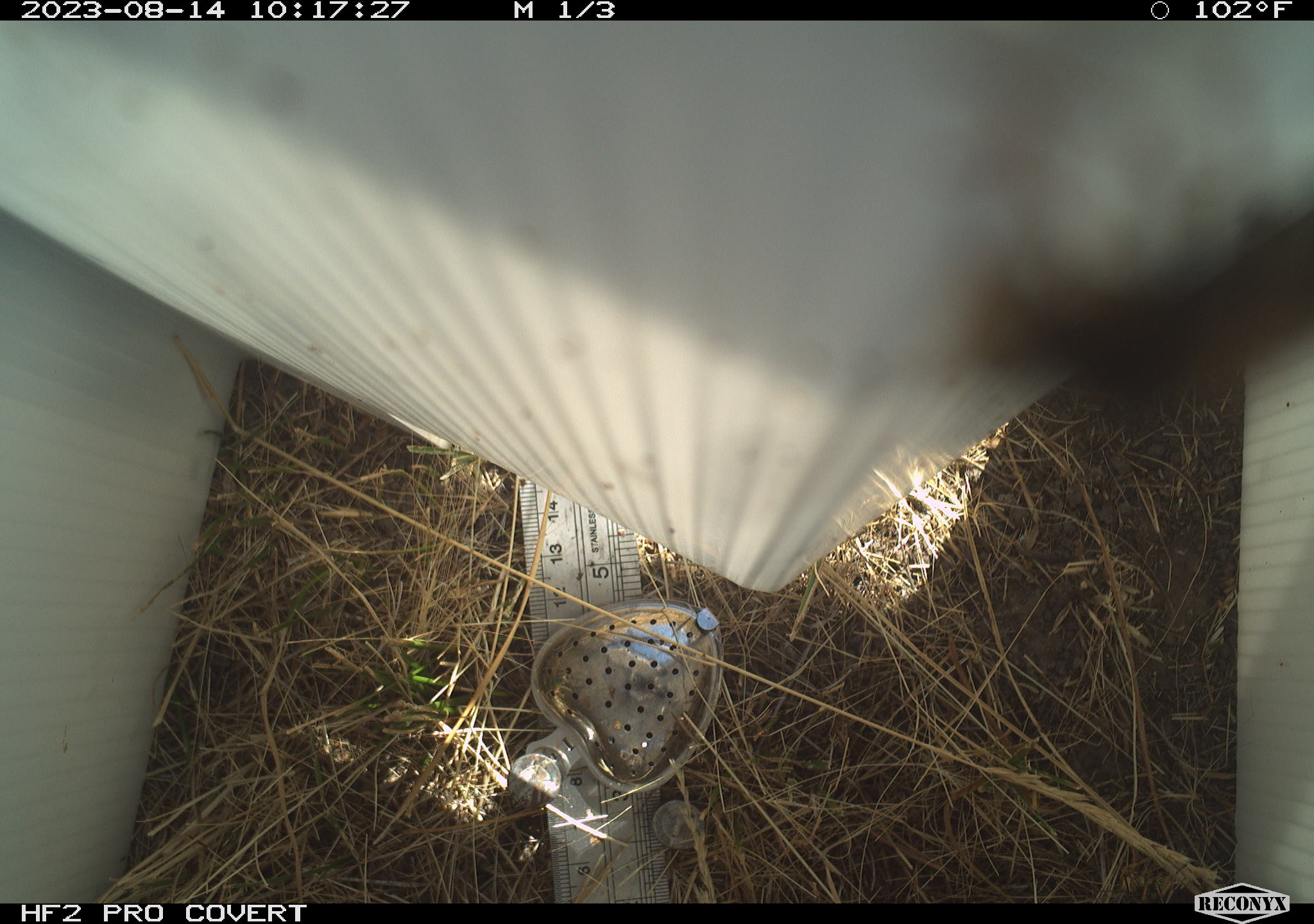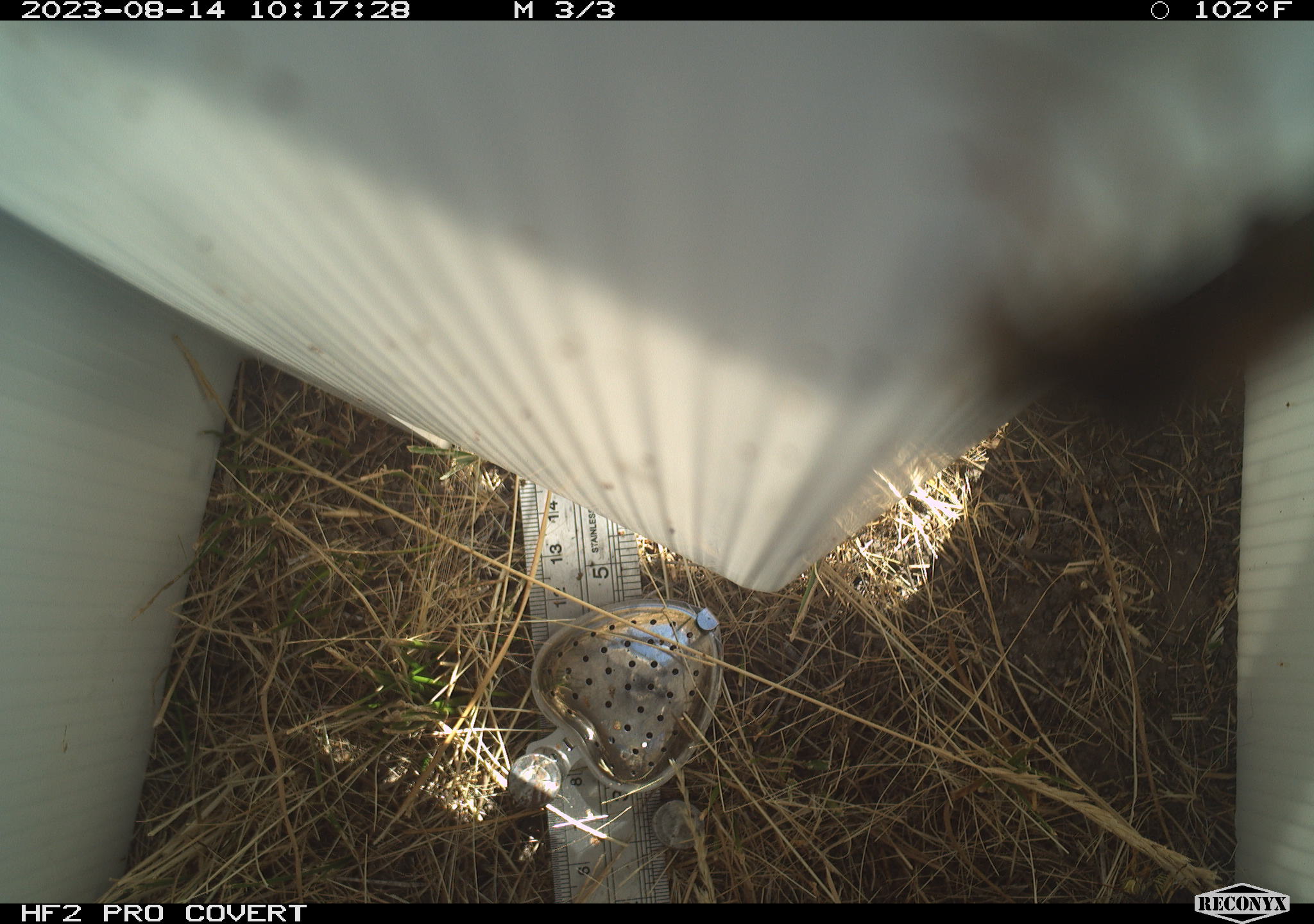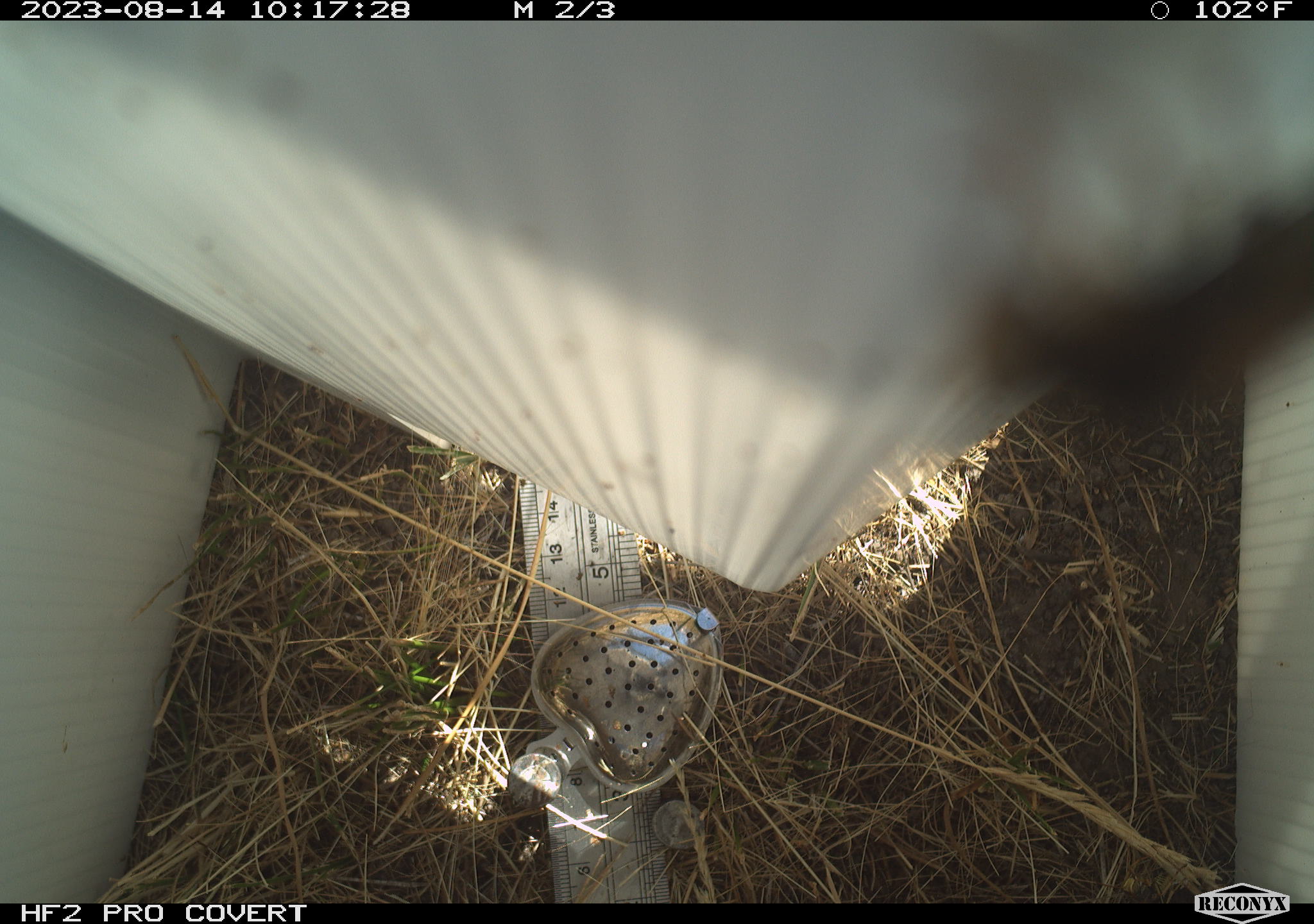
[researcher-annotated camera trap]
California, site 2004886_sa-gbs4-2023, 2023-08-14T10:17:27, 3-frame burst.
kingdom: Animalia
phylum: Arthropoda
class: Insecta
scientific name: Insecta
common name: insect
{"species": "insect (Insecta)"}